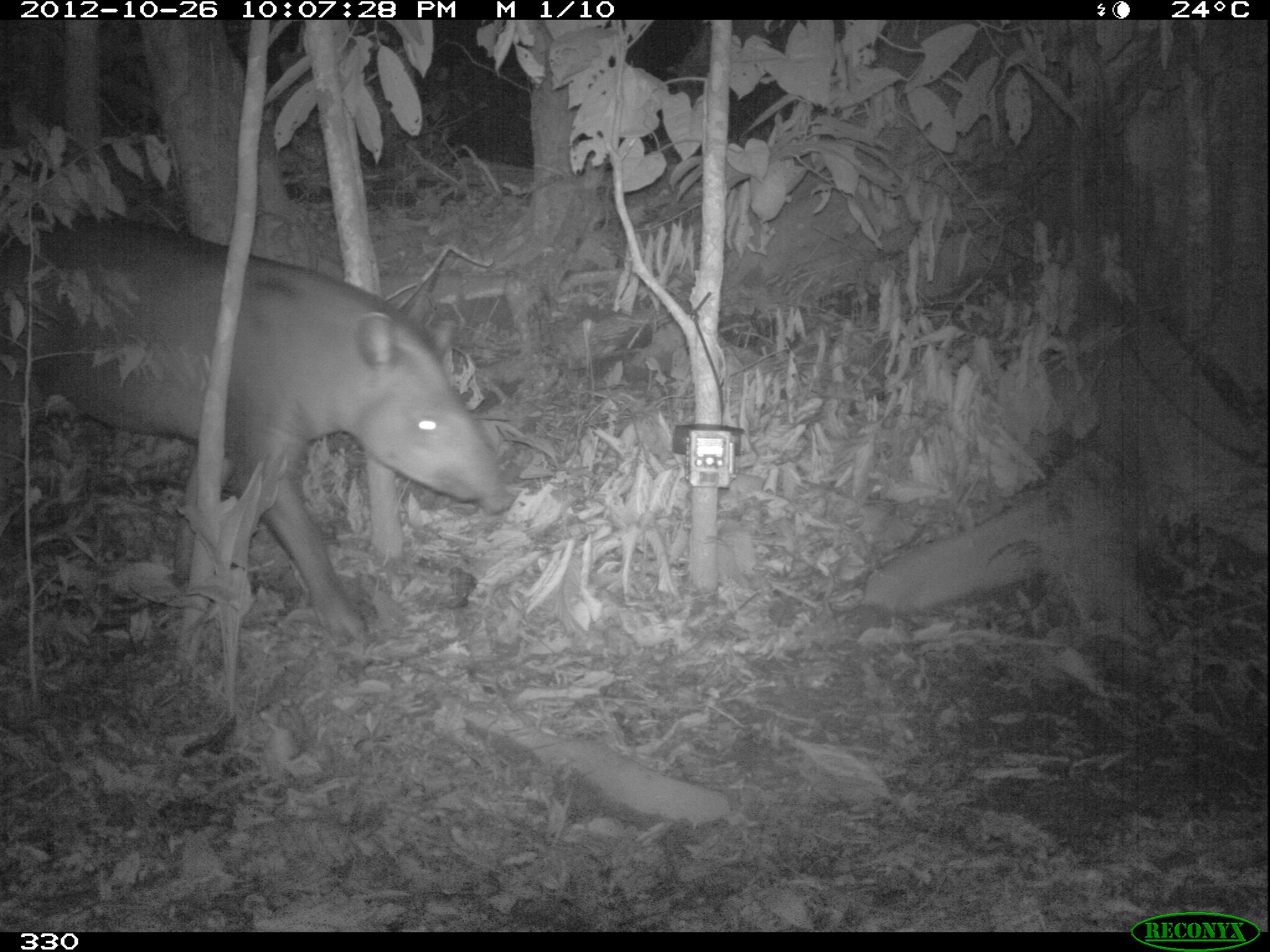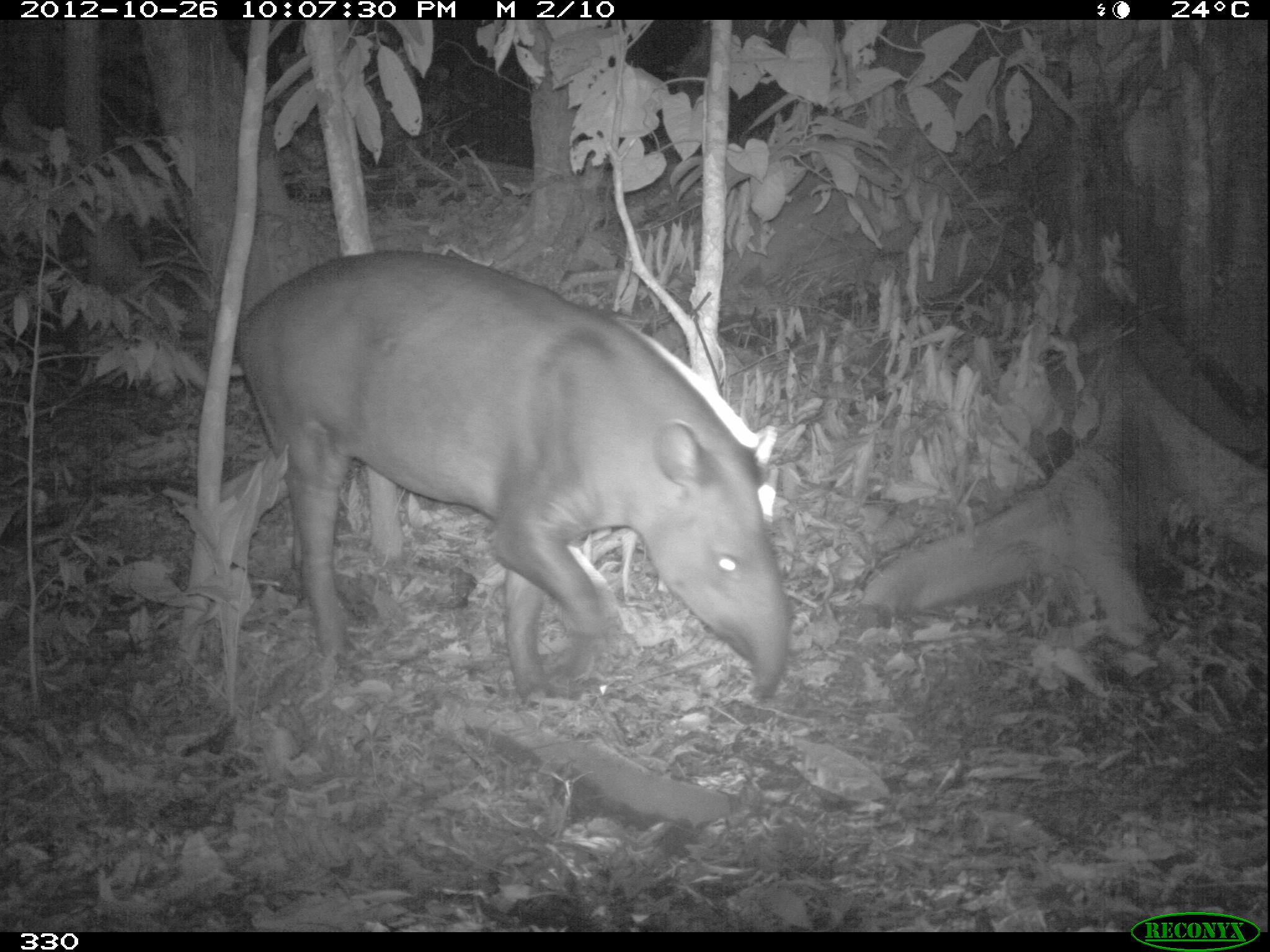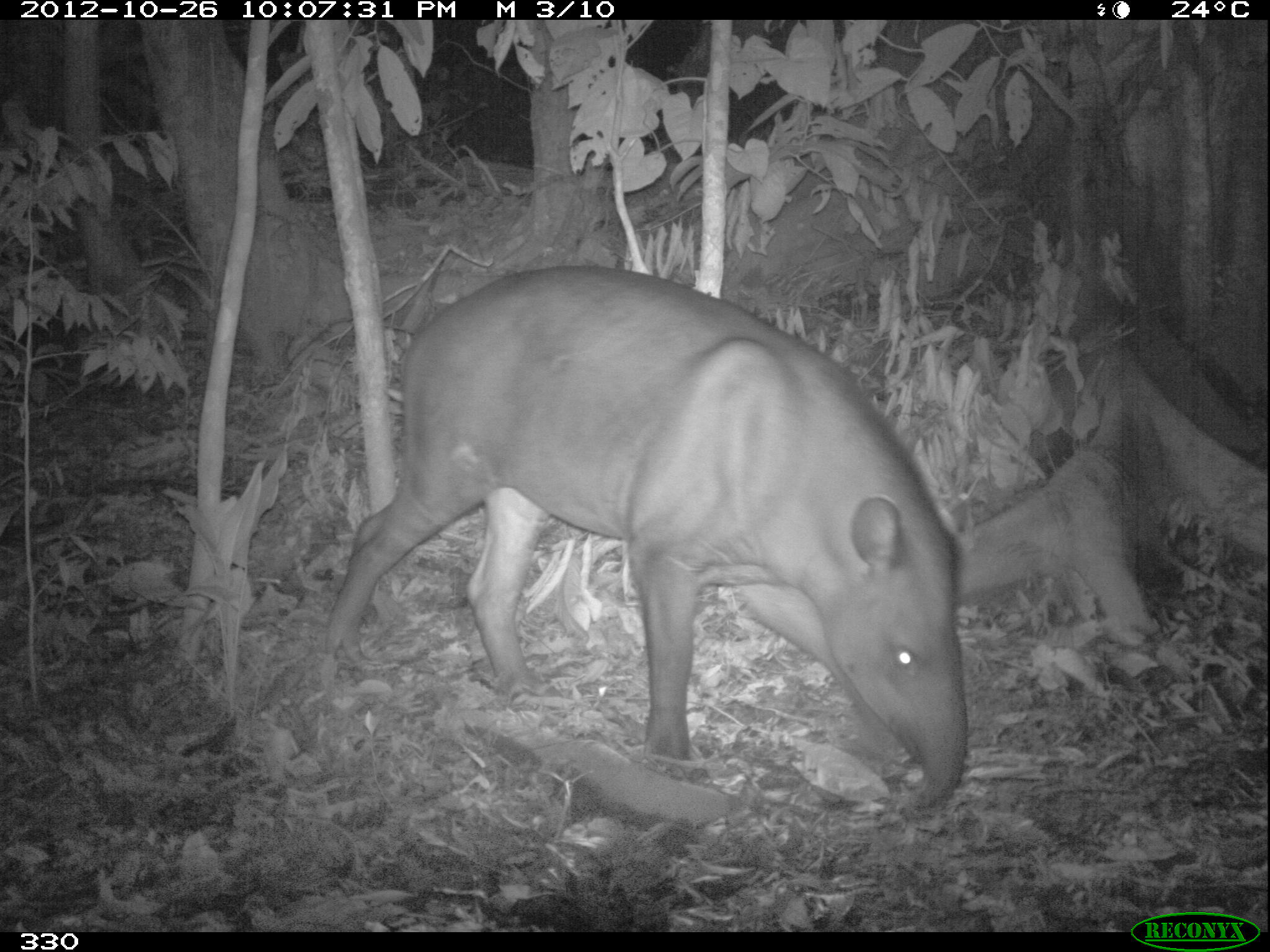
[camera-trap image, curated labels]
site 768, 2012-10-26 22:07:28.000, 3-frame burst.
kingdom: Animalia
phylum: Chordata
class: Mammalia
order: Perissodactyla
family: Tapiridae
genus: Tapirus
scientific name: Tapirus terrestris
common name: south american tapir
Tapirus terrestris (south american tapir).